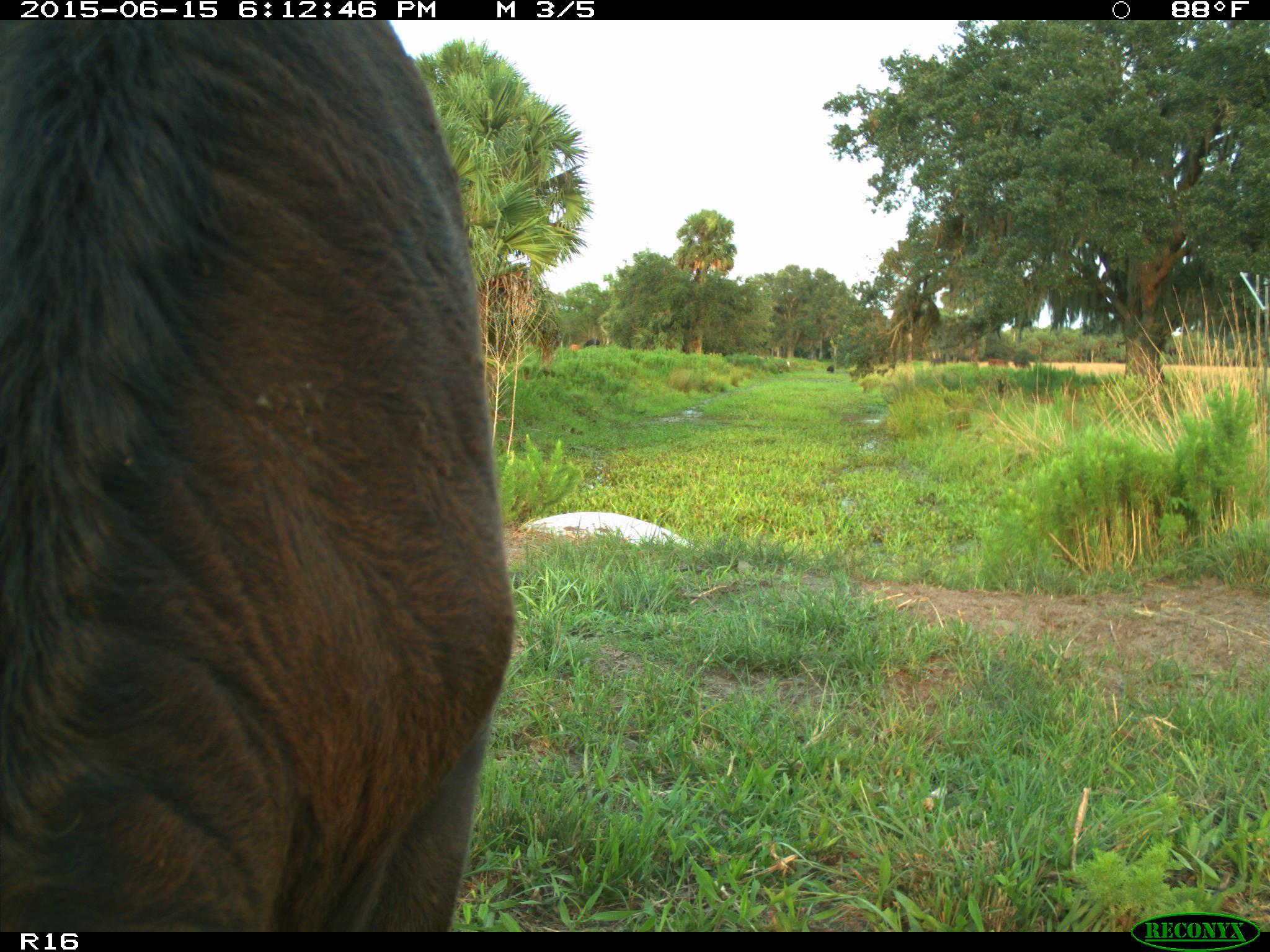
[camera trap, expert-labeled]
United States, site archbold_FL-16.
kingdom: Animalia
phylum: Chordata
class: Mammalia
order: Artiodactyla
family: Bovidae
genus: Bos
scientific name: Bos taurus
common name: domestic cow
Bos taurus (domestic cow).